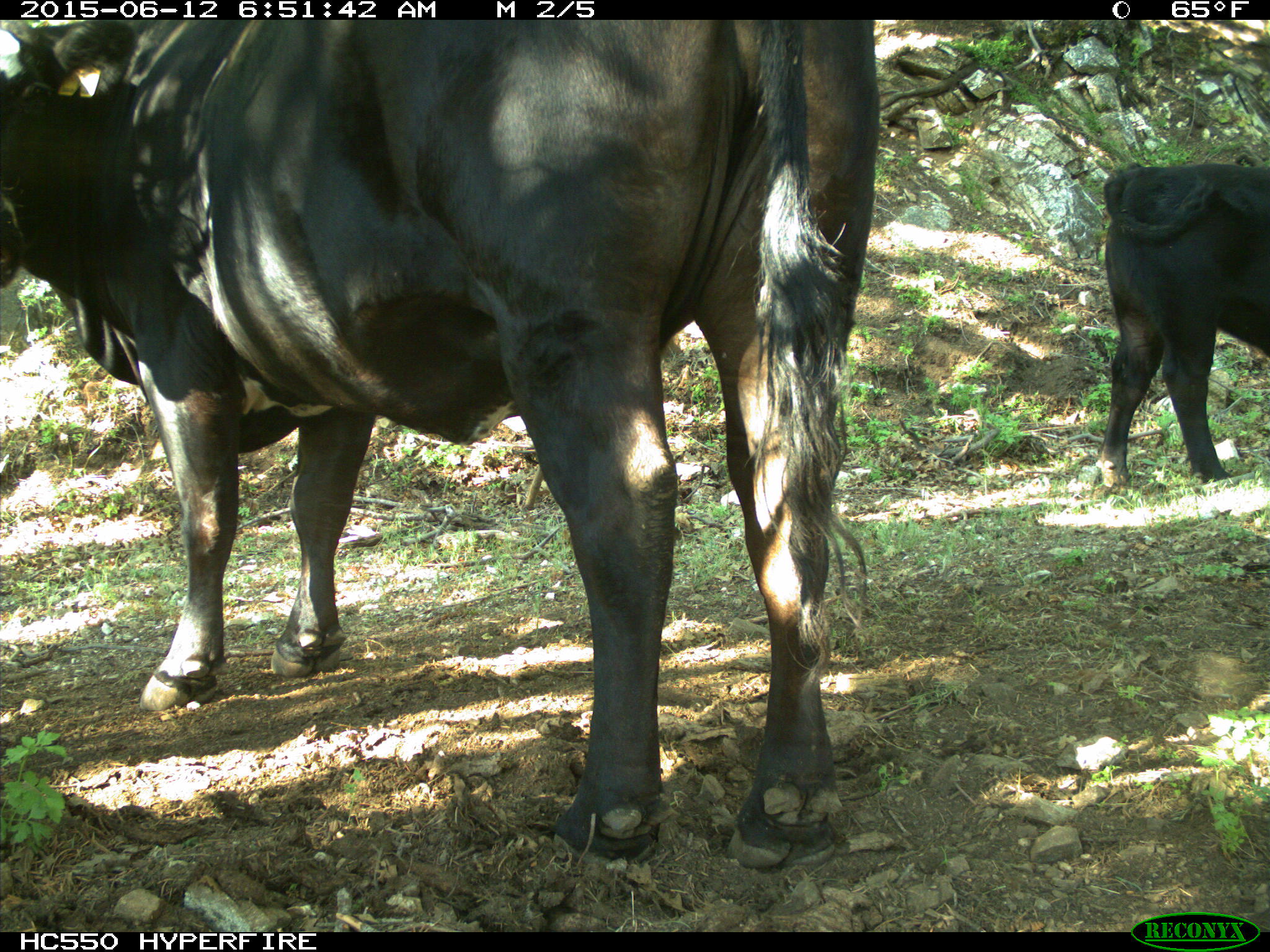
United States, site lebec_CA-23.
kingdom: Animalia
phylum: Chordata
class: Mammalia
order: Artiodactyla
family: Bovidae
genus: Bos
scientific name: Bos taurus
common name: domestic cow